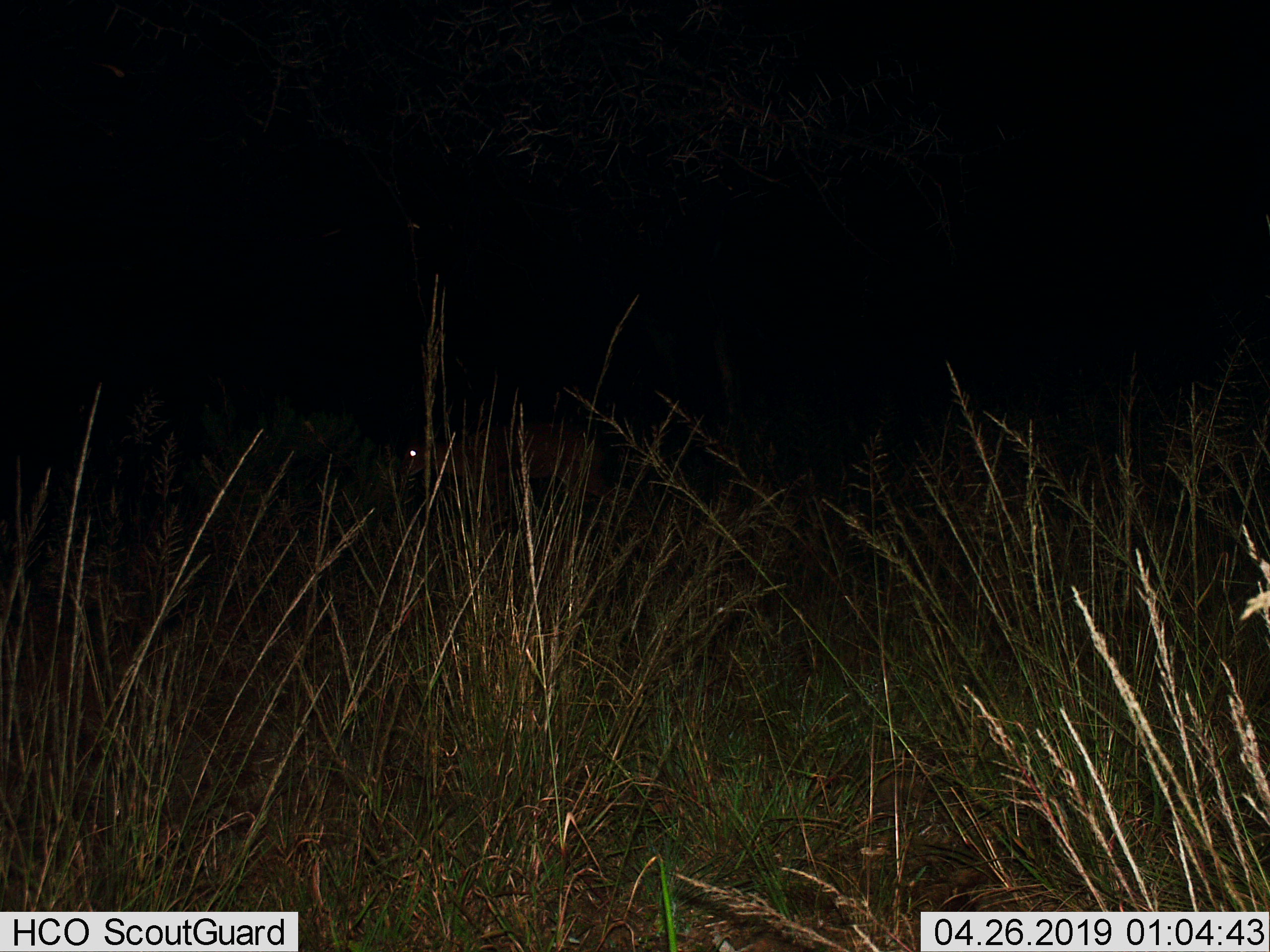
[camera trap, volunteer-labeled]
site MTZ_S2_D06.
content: unidentified animal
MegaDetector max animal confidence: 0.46